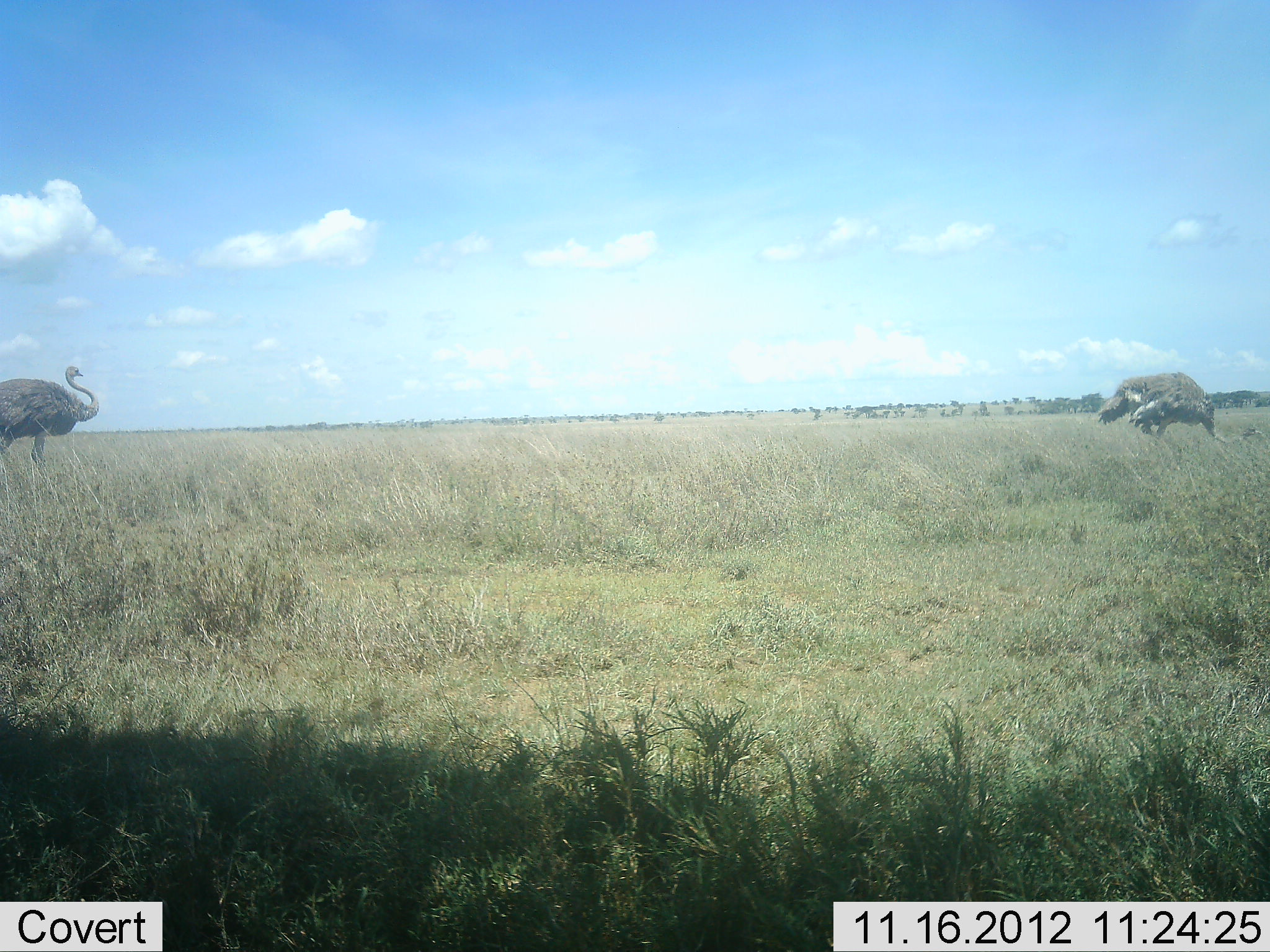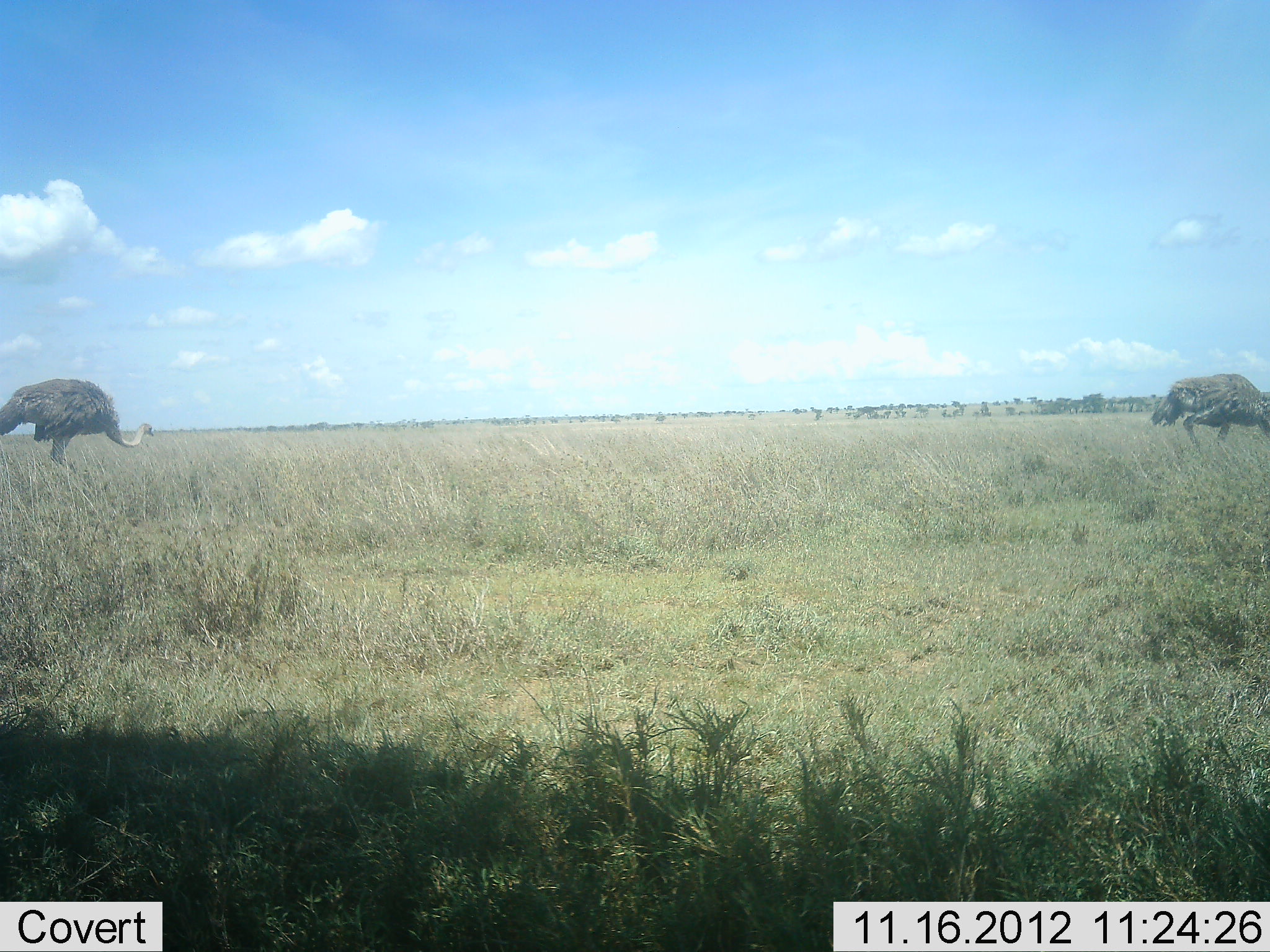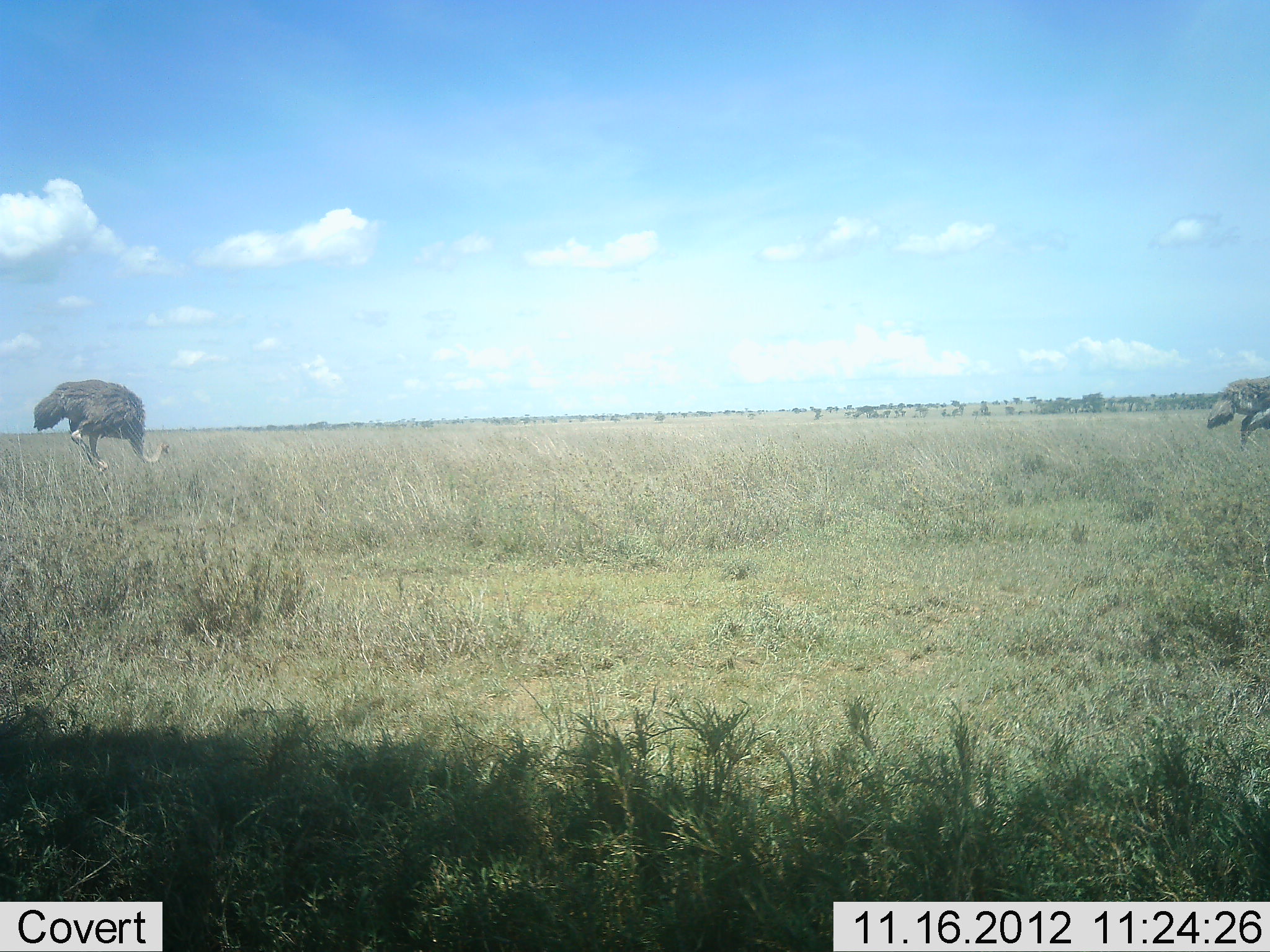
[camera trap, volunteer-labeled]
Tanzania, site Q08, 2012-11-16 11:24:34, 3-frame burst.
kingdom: Animalia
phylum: Chordata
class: Aves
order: Struthioniformes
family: Struthionidae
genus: Struthio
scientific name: Struthio camelus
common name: ostrich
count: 2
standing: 30%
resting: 0%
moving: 80%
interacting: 0%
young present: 0%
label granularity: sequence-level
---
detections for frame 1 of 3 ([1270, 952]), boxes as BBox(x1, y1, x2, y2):
animal: BBox(1098, 371, 1264, 470); BBox(0, 366, 99, 479)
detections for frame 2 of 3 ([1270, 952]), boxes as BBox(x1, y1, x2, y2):
animal: BBox(0, 378, 154, 470); BBox(1150, 373, 1270, 450)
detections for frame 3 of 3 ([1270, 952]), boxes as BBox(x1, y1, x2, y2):
animal: BBox(33, 379, 170, 478); BBox(1206, 374, 1270, 452)